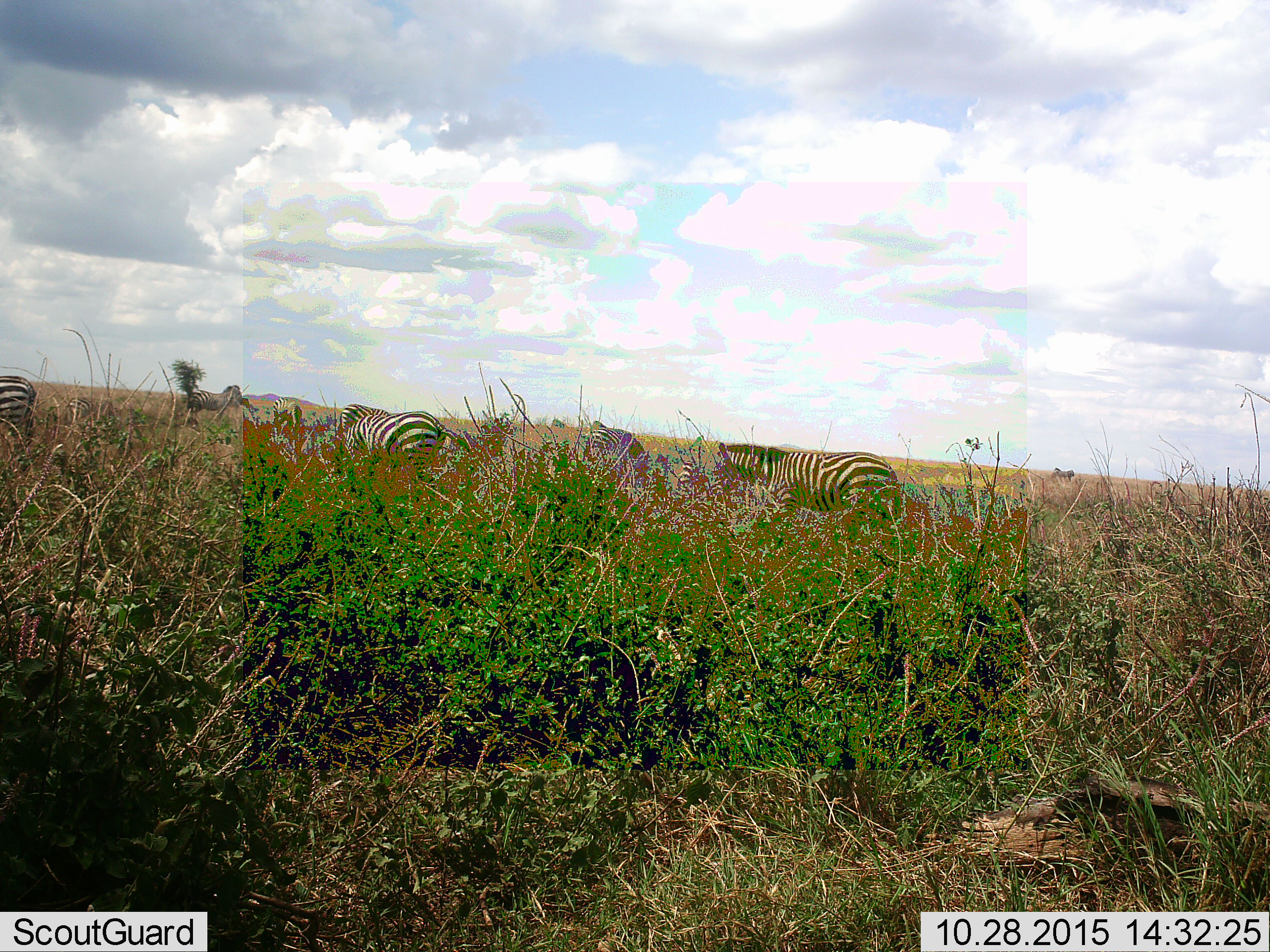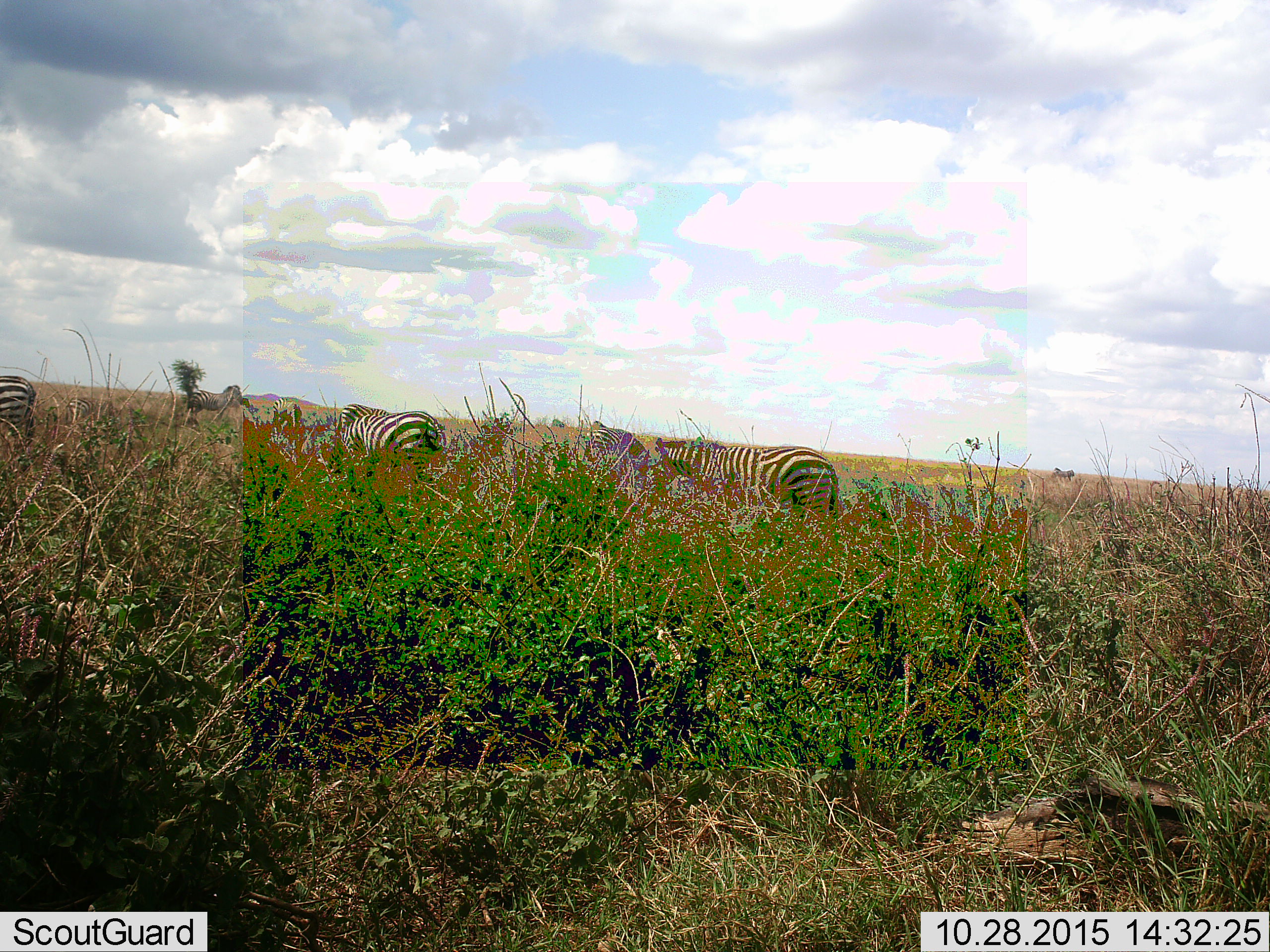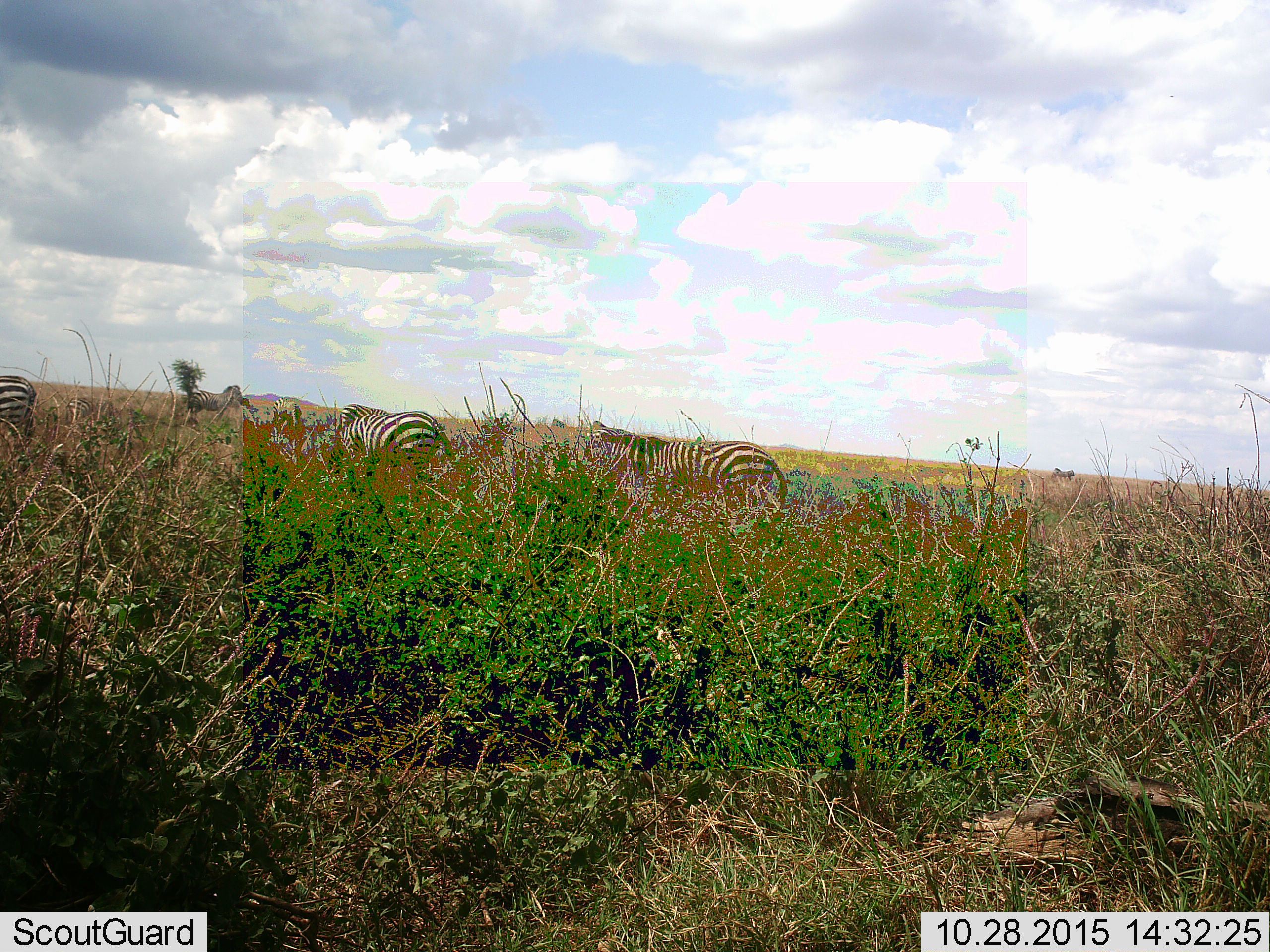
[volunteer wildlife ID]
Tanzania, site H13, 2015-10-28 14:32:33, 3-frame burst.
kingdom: Animalia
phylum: Chordata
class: Mammalia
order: Perissodactyla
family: Equidae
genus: Equus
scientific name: Equus quagga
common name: plains zebra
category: zebra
Zebra (plains zebra) (Equus quagga), count 8. Behavior (volunteer vote fractions): standing 70%, resting 0%, moving 40%, interacting 0%. Young present (vote fraction): 0%. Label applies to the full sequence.